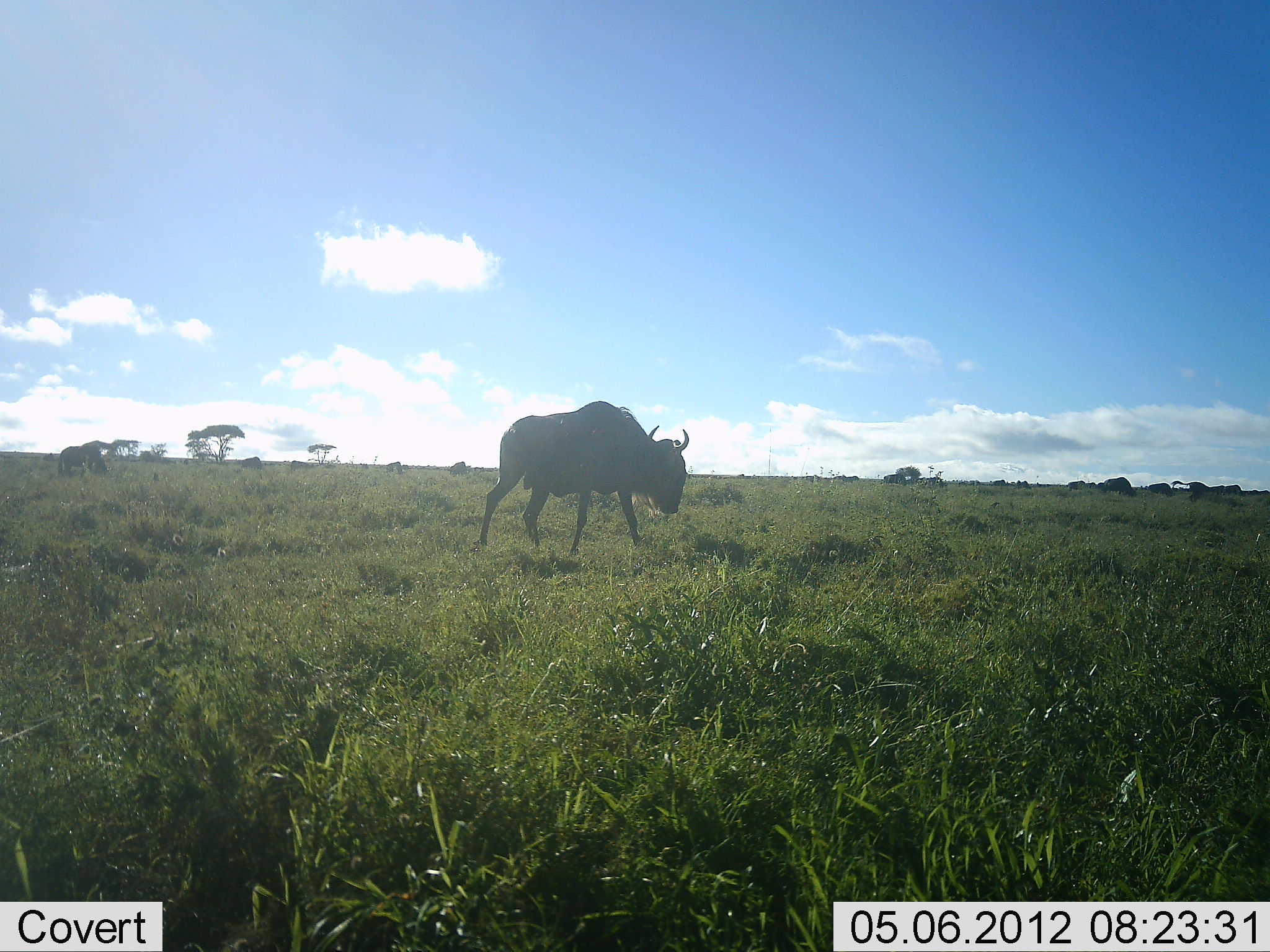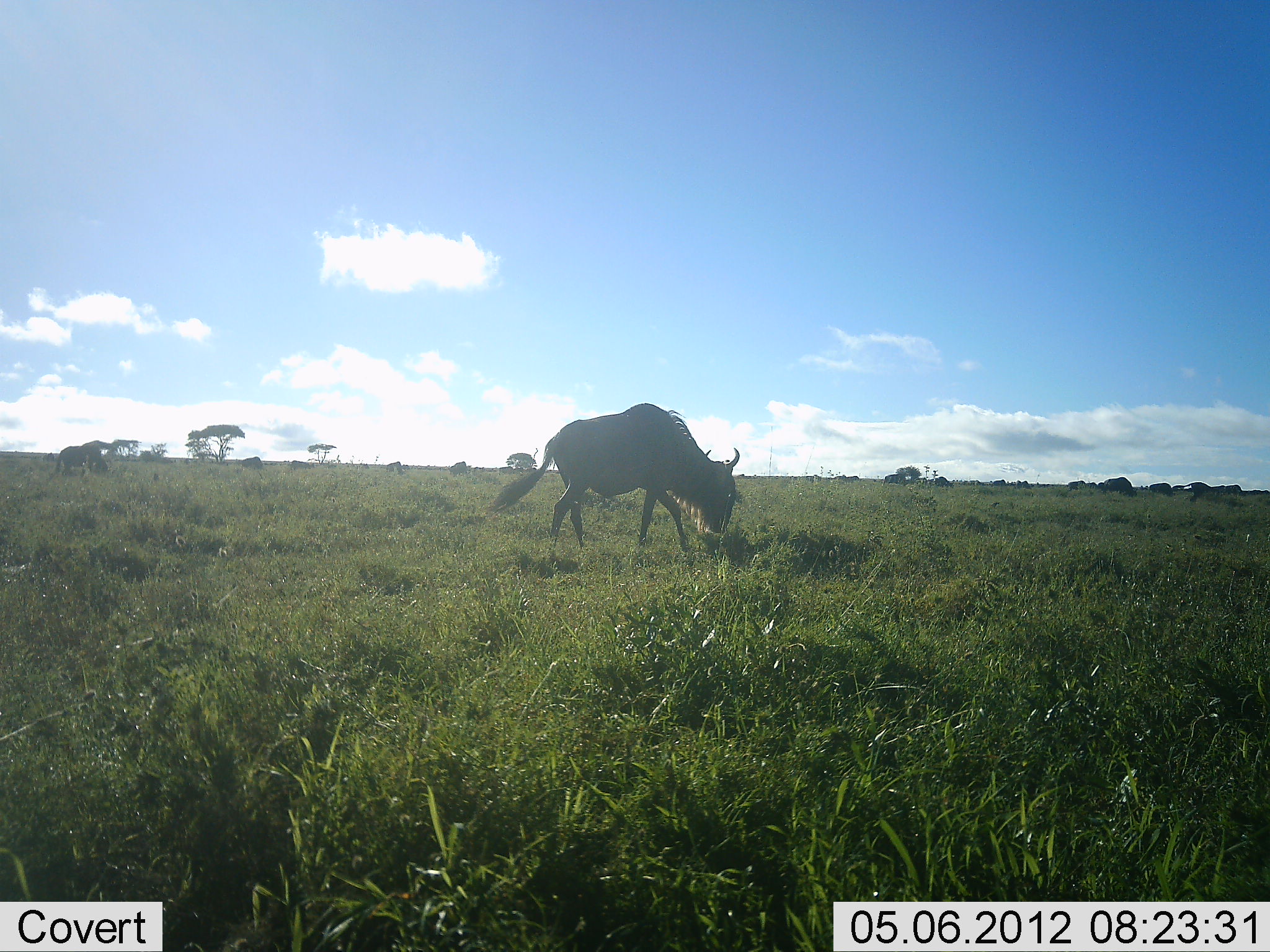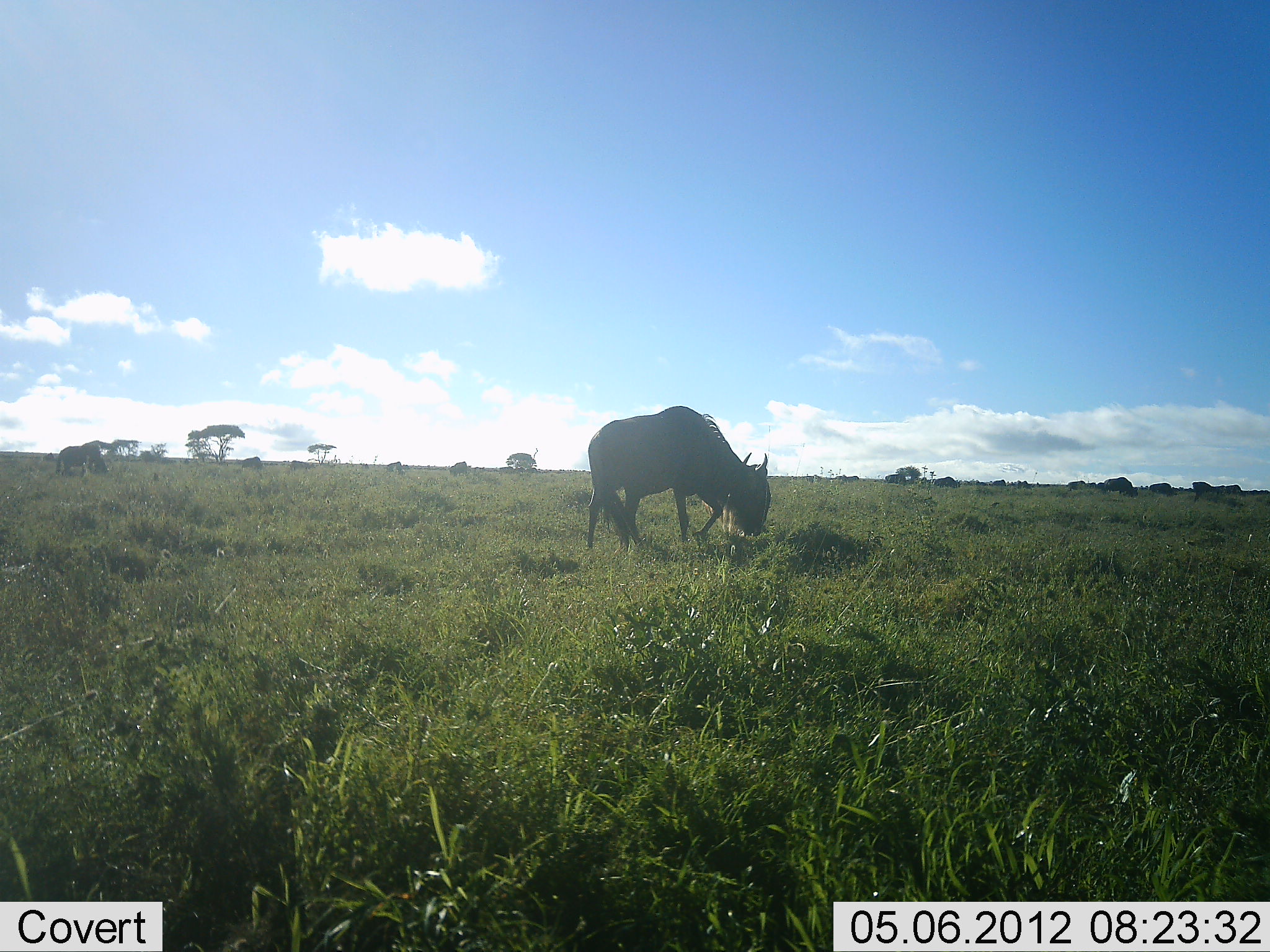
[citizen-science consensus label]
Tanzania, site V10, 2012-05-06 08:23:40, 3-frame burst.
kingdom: Animalia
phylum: Chordata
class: Mammalia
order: Artiodactyla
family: Bovidae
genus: Connochaetes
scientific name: Connochaetes taurinus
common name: blue wildebeest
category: wildebeest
Wildebeest (blue wildebeest) (Connochaetes taurinus), count 5. Behavior (volunteer vote fractions): standing 0%, resting 0%, moving 70%, interacting 0%. Young present (vote fraction): 0%. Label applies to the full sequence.